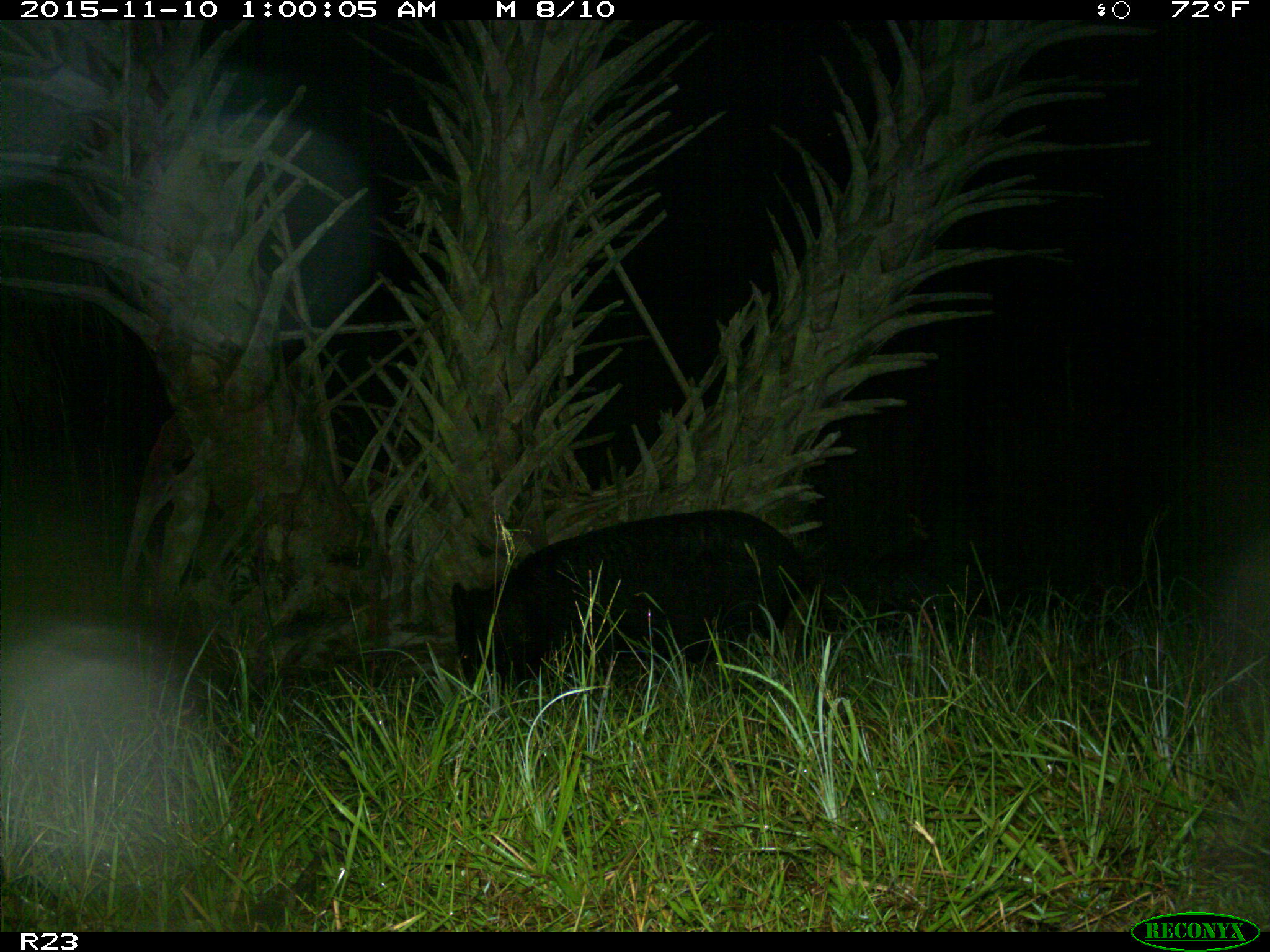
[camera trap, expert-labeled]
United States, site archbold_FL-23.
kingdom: Animalia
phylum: Chordata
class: Mammalia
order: Artiodactyla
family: Suidae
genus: Sus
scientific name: Sus scrofa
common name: wild boar